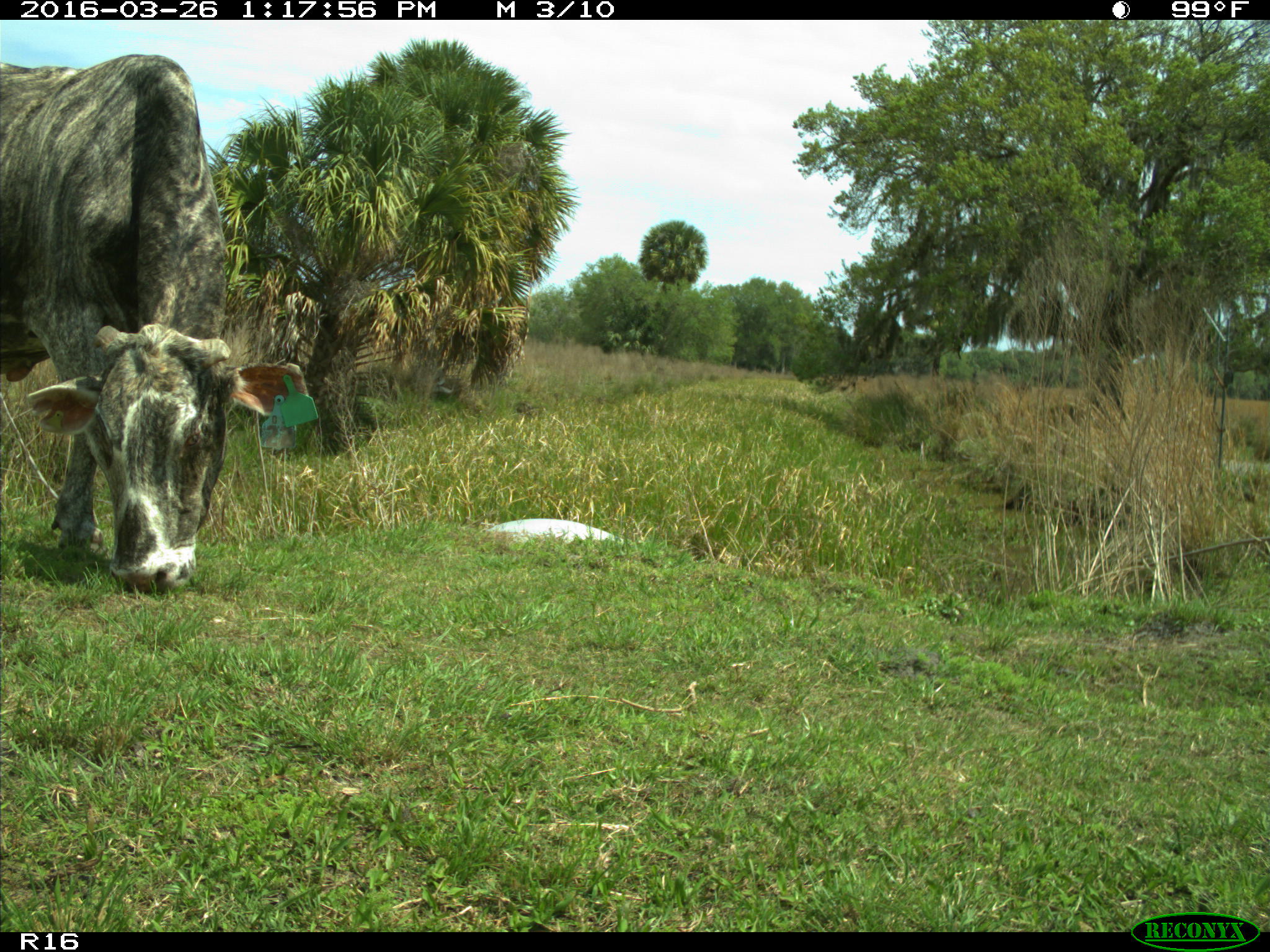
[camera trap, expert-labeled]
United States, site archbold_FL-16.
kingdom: Animalia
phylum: Chordata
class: Mammalia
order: Artiodactyla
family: Bovidae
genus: Bos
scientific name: Bos taurus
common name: domestic cow